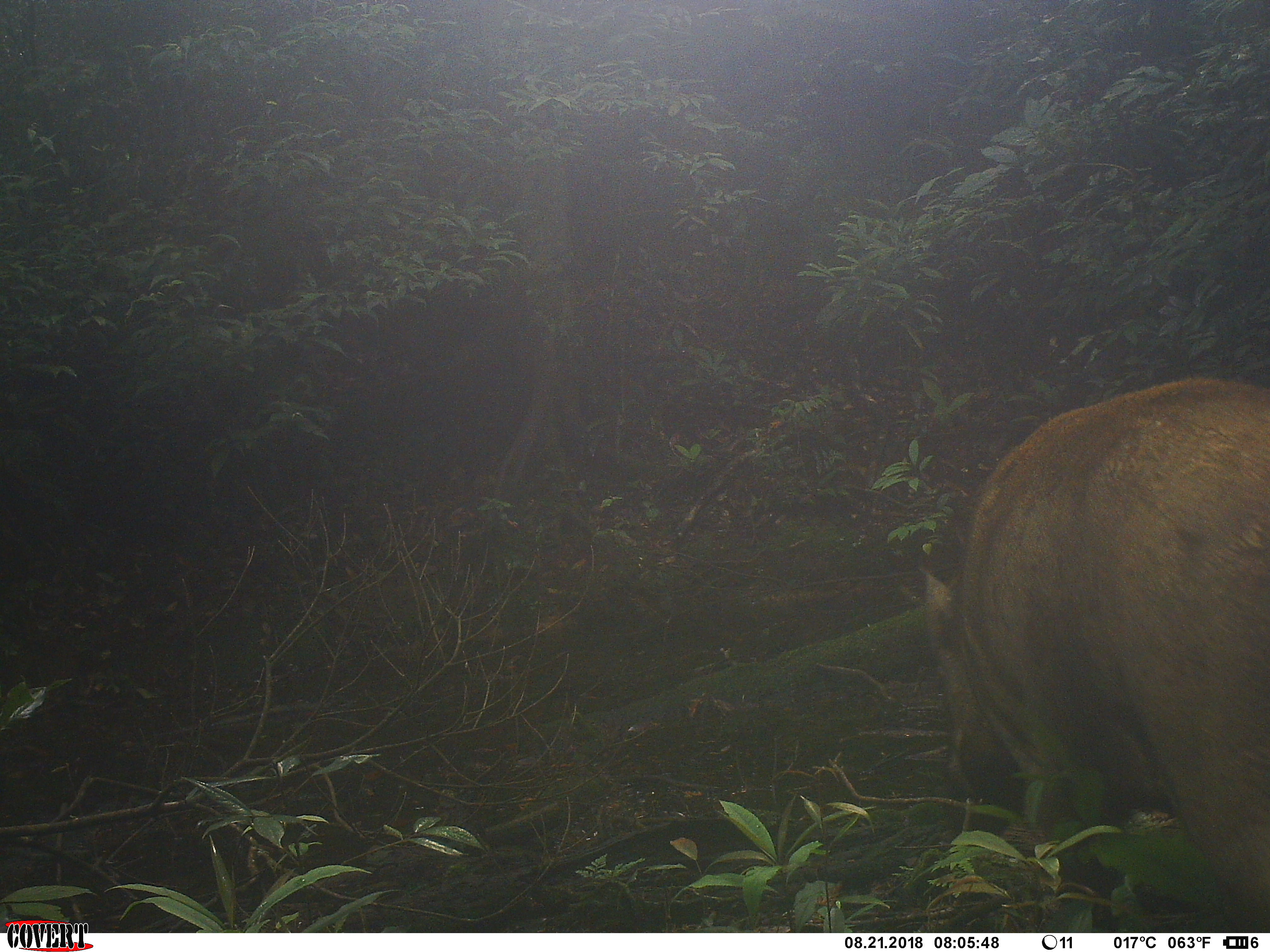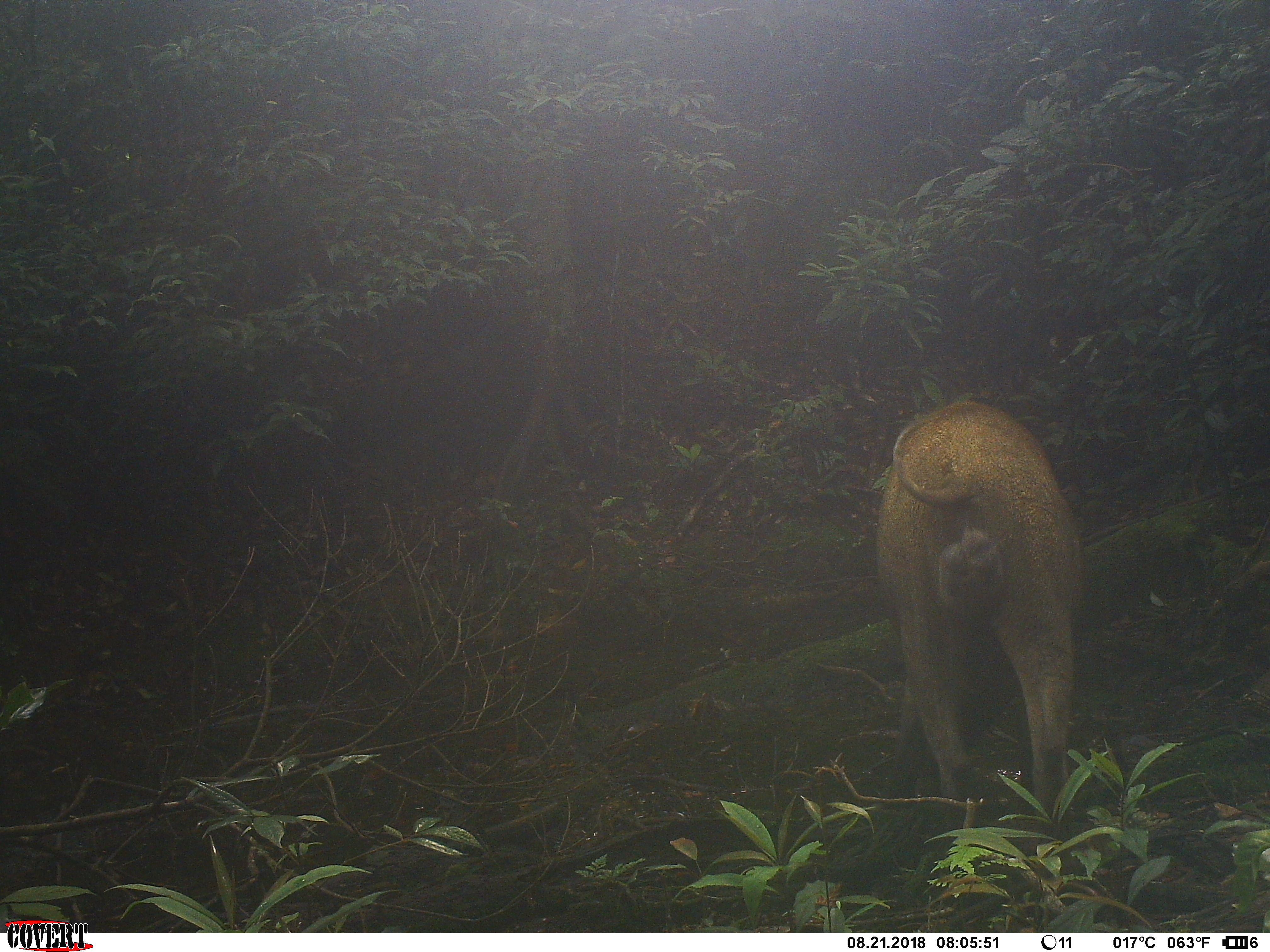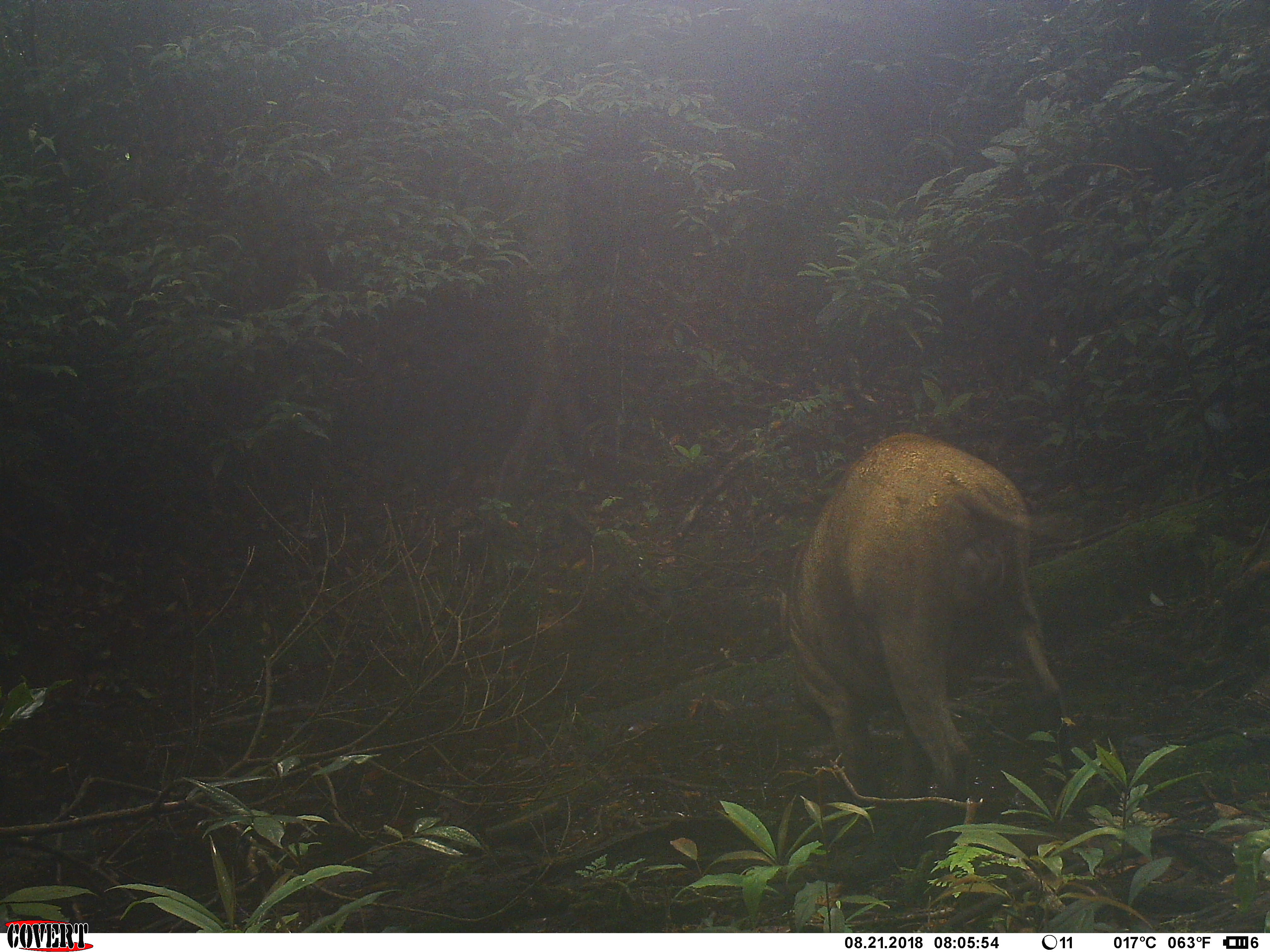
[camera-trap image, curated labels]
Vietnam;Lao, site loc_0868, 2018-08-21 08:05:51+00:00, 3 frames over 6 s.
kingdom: Animalia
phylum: Chordata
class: Mammalia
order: Artiodactyla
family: Suidae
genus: Sus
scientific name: Sus scrofa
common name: eurasian wild pig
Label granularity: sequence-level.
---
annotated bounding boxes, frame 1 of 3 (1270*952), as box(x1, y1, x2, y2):
eurasian wild pig: box(915, 375, 1270, 932)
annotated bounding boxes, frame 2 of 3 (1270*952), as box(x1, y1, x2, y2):
eurasian wild pig: box(873, 400, 1084, 826)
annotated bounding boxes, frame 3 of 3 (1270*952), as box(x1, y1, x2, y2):
eurasian wild pig: box(777, 432, 1072, 832)